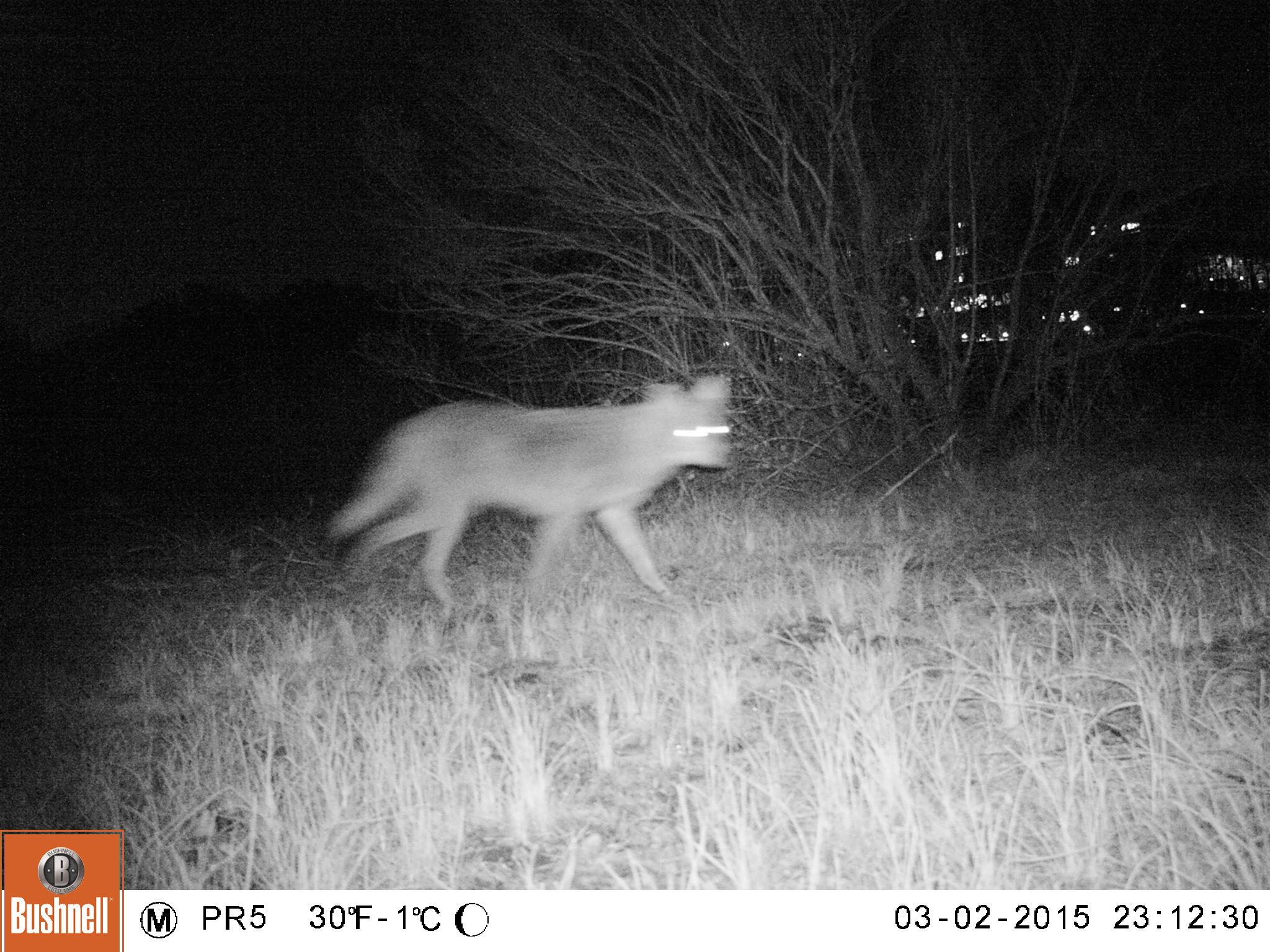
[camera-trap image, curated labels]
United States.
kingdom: Animalia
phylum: Chordata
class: Mammalia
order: Carnivora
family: Canidae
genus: Canis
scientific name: Canis latrans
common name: coyote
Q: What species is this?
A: Coyote (Canis latrans).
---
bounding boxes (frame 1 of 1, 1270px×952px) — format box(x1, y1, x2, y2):
Coyote: box(319, 364, 750, 619)